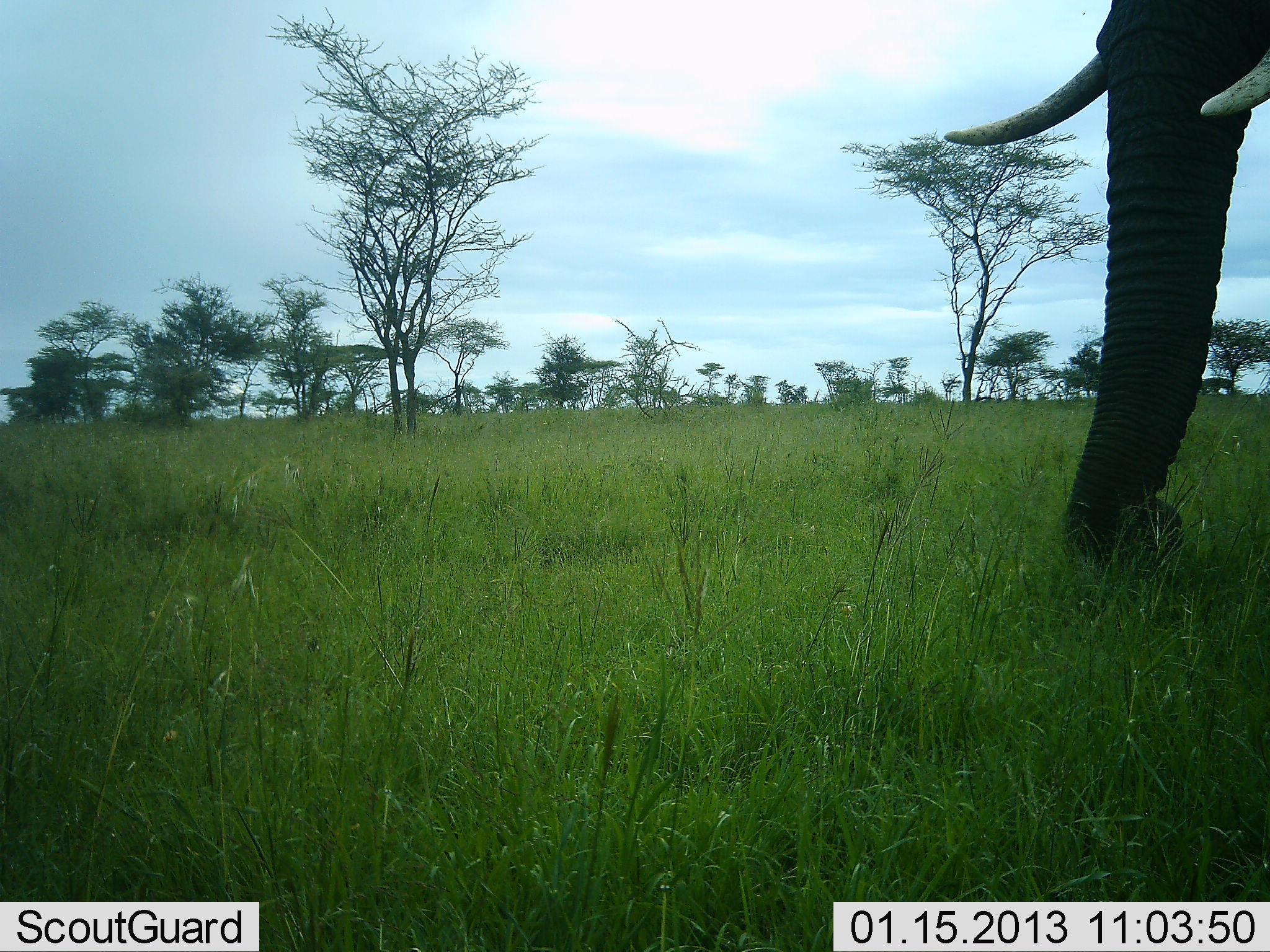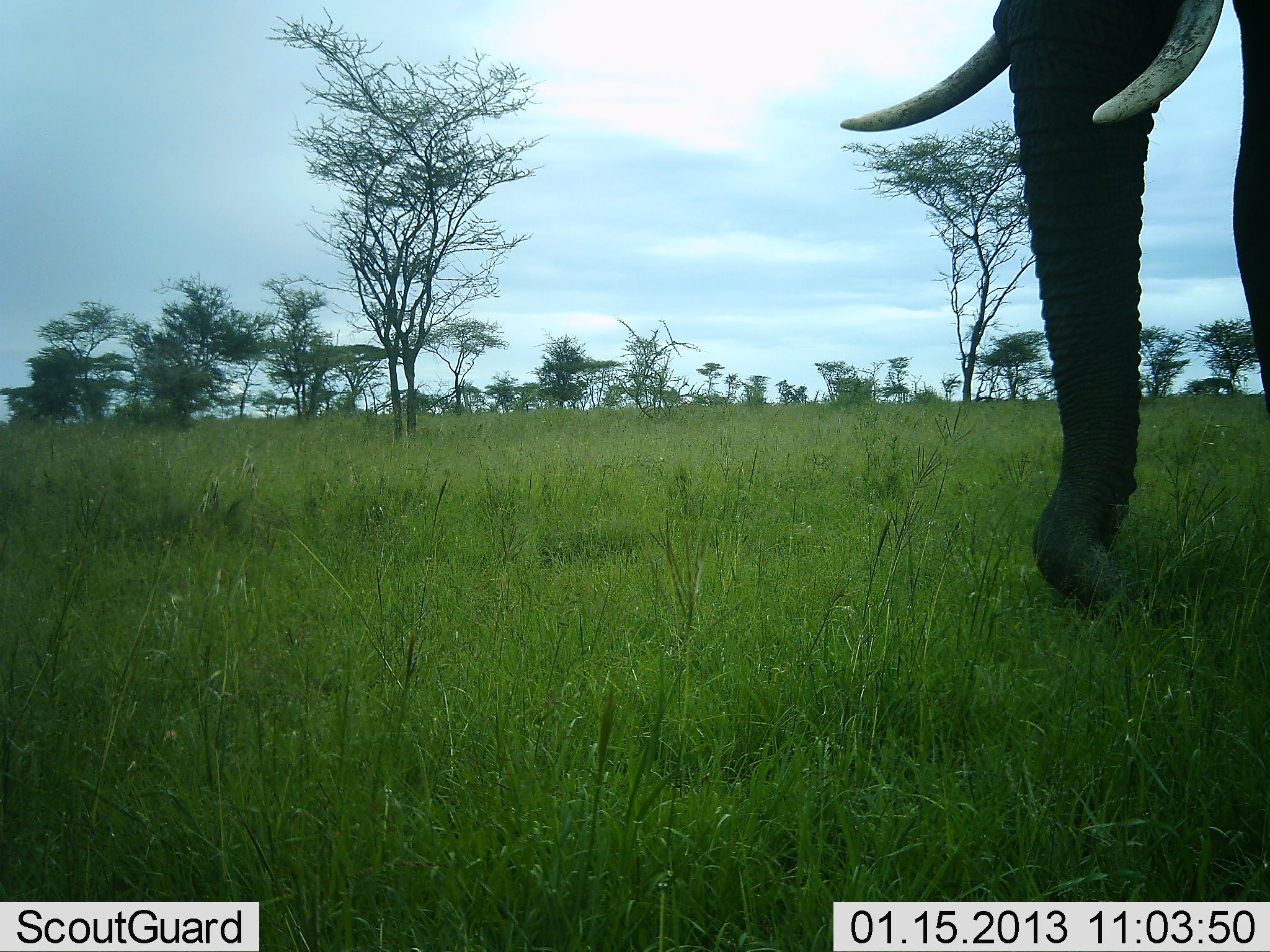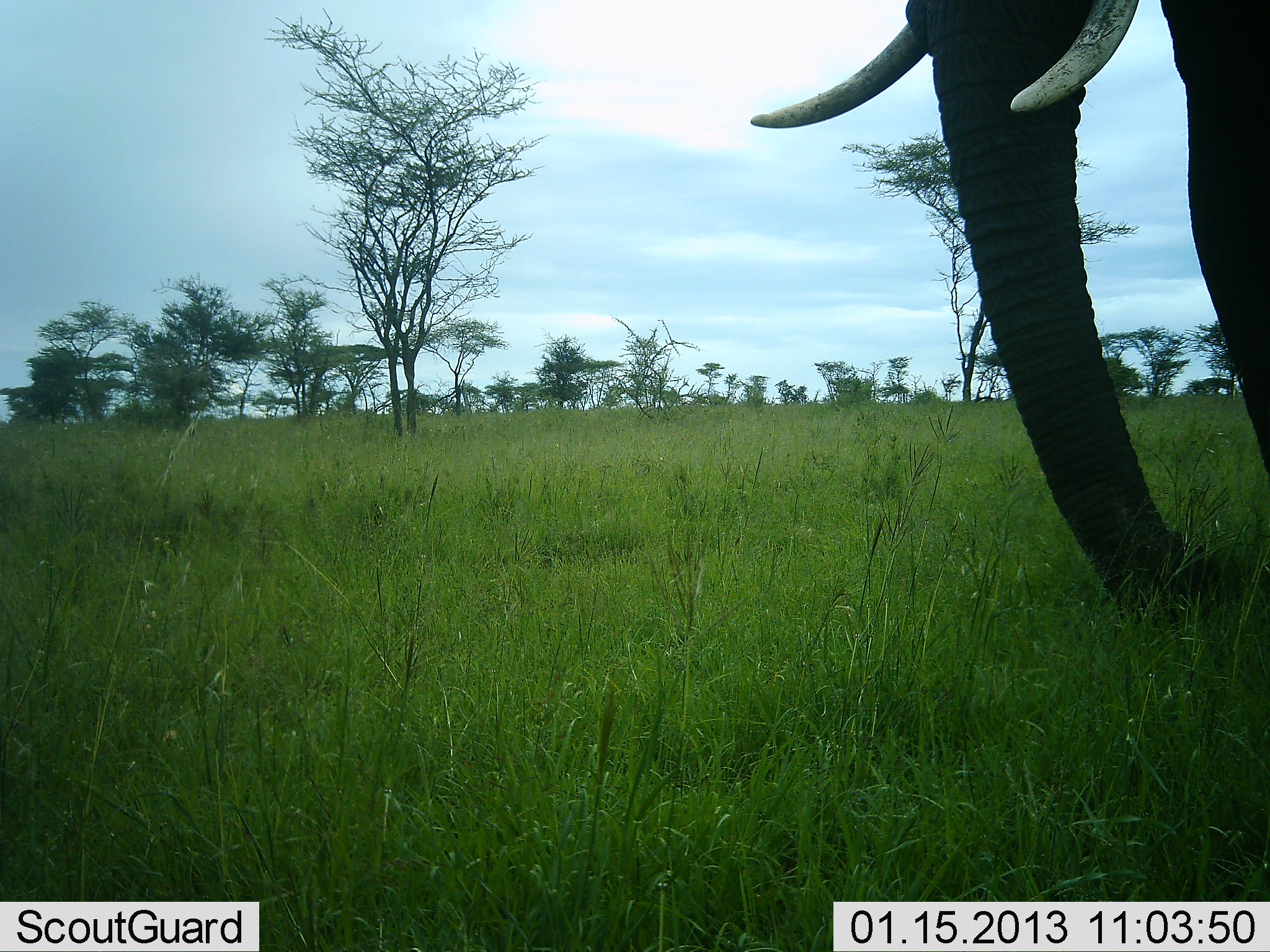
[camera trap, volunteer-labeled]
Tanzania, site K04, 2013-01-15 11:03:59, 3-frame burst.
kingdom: Animalia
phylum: Chordata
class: Mammalia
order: Proboscidea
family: Elephantidae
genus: Loxodonta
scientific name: Loxodonta africana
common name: african bush elephant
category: elephant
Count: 1.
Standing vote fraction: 11%.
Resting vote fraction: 0%.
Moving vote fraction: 53%.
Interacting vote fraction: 0%.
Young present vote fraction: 0%.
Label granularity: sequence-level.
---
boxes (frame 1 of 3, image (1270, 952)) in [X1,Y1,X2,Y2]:
animal: [942,0,1270,583]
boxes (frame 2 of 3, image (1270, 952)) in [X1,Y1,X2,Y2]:
animal: [840,0,1270,624]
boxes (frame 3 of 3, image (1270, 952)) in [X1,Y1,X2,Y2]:
animal: [750,0,1270,628]